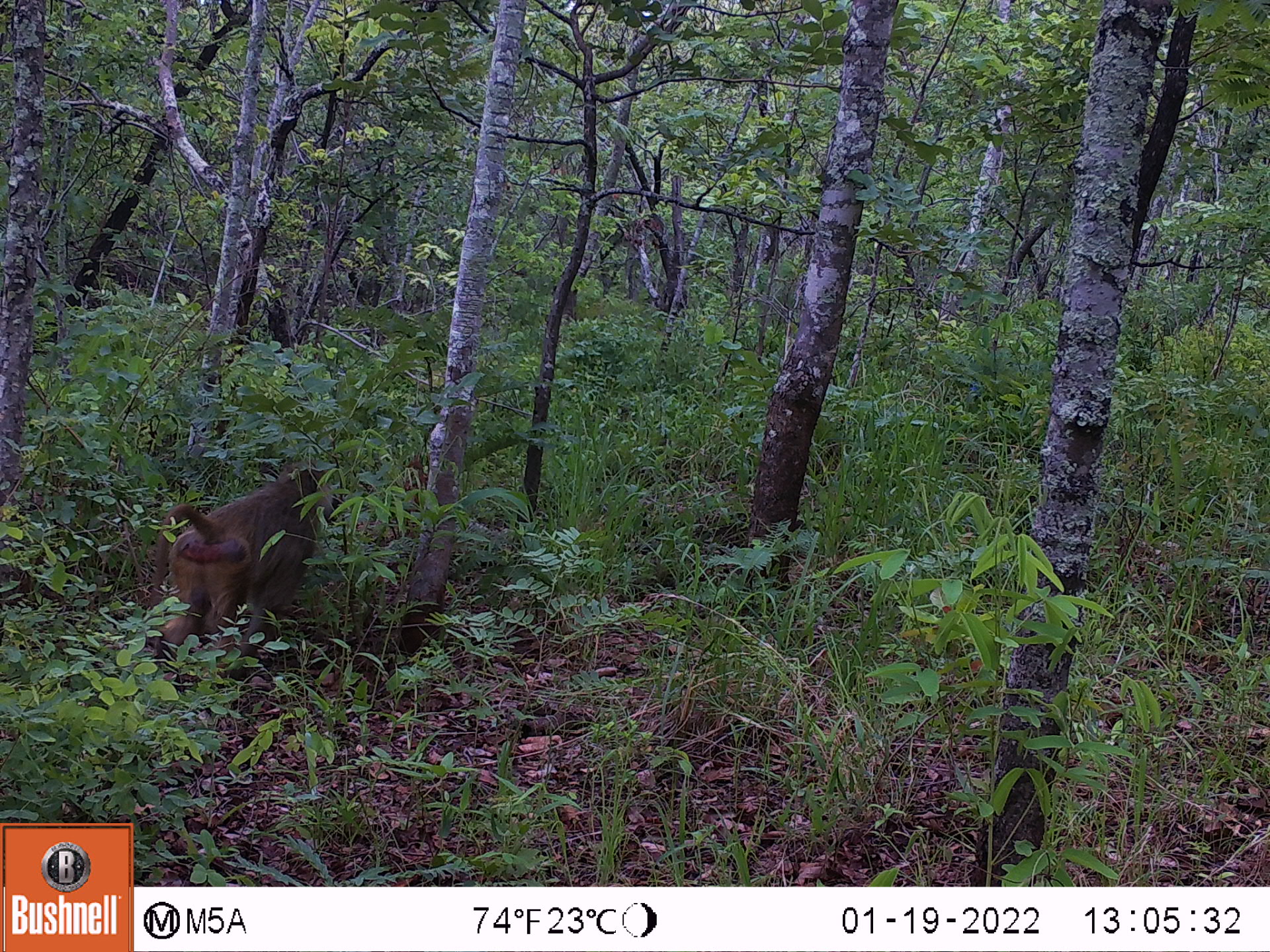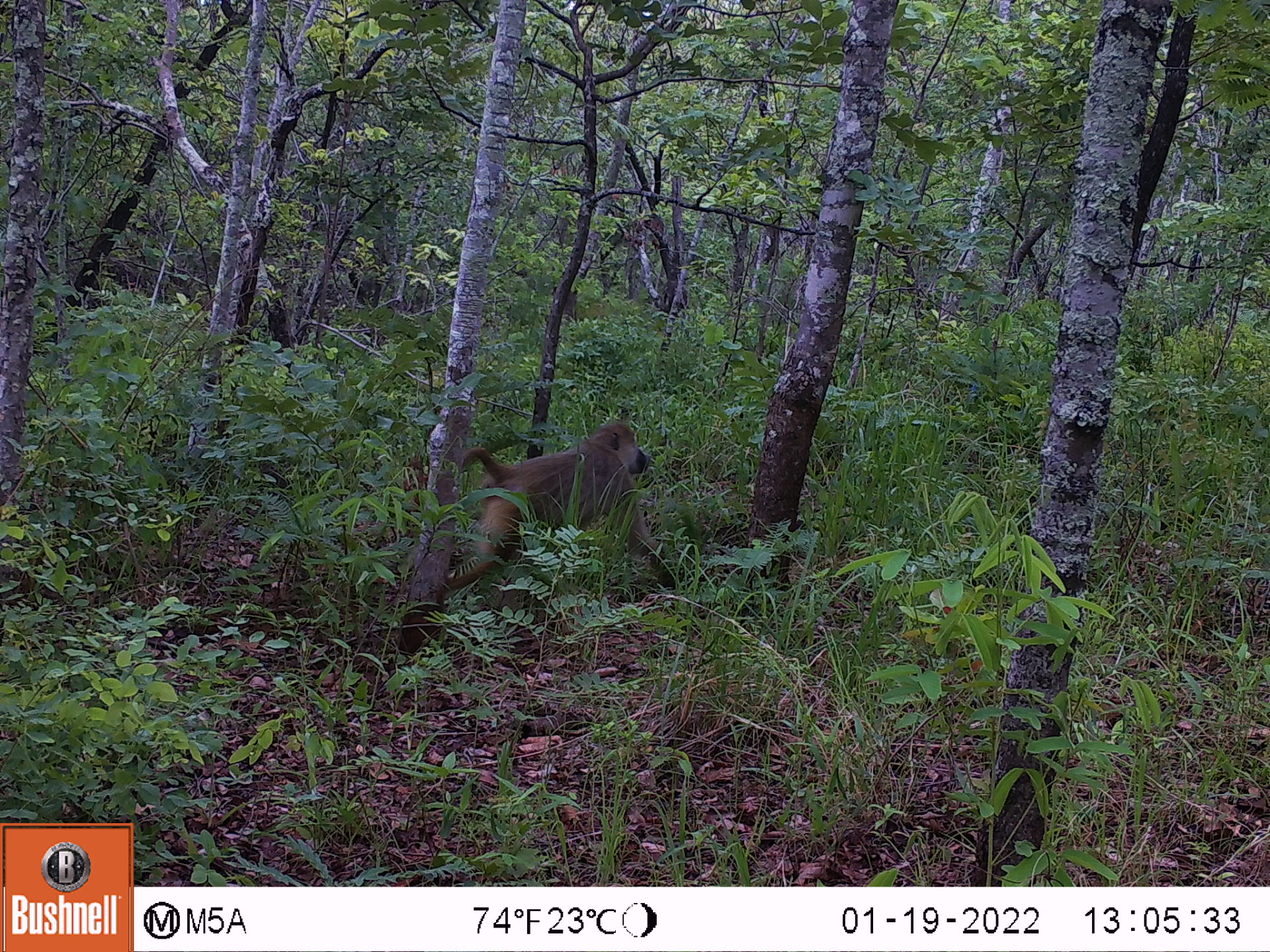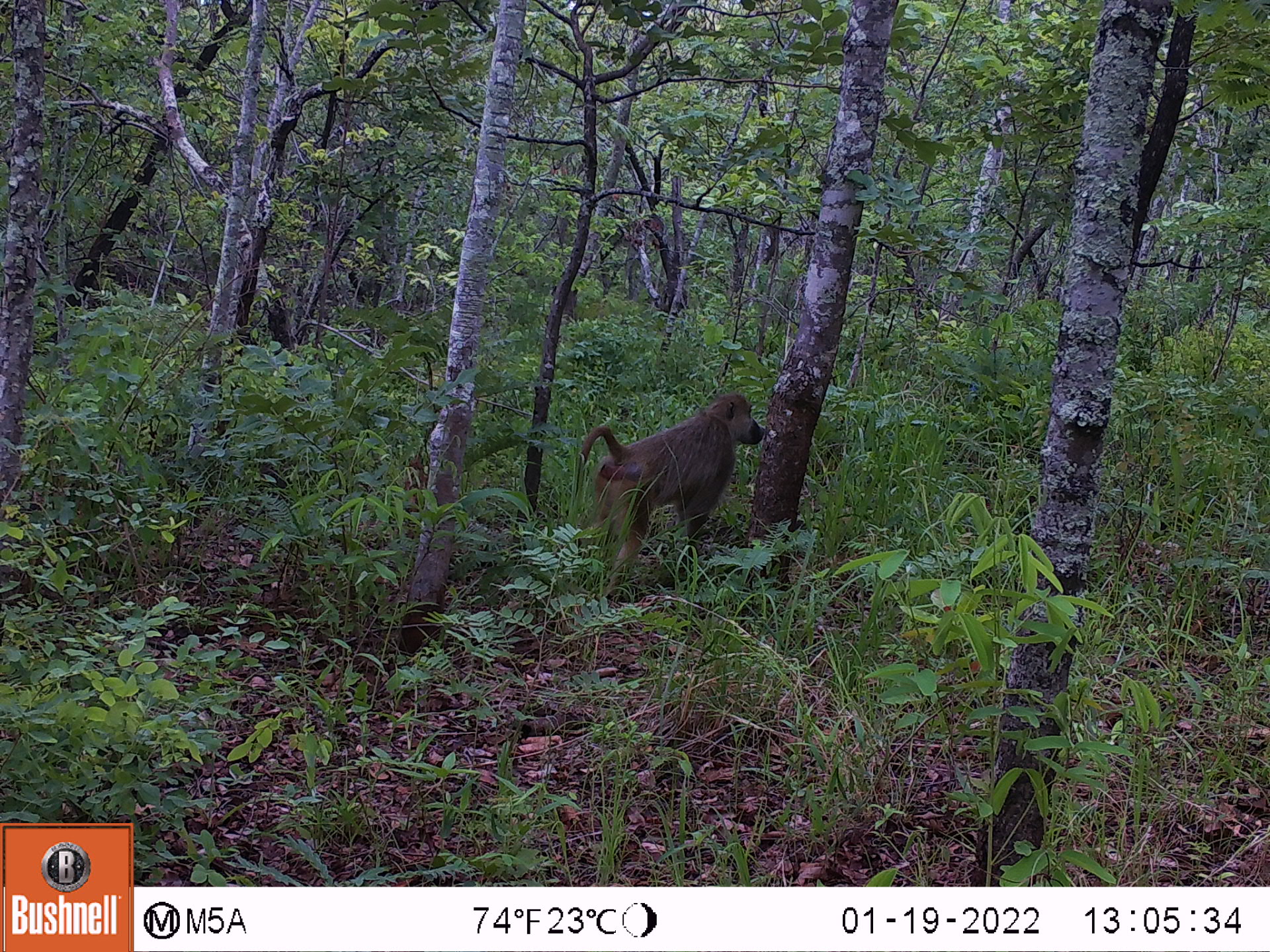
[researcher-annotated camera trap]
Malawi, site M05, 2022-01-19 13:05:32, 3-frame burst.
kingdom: Animalia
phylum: Chordata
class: Mammalia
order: Primates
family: Cercopithecidae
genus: Papio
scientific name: Papio cynocephalus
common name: yellow baboon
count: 1